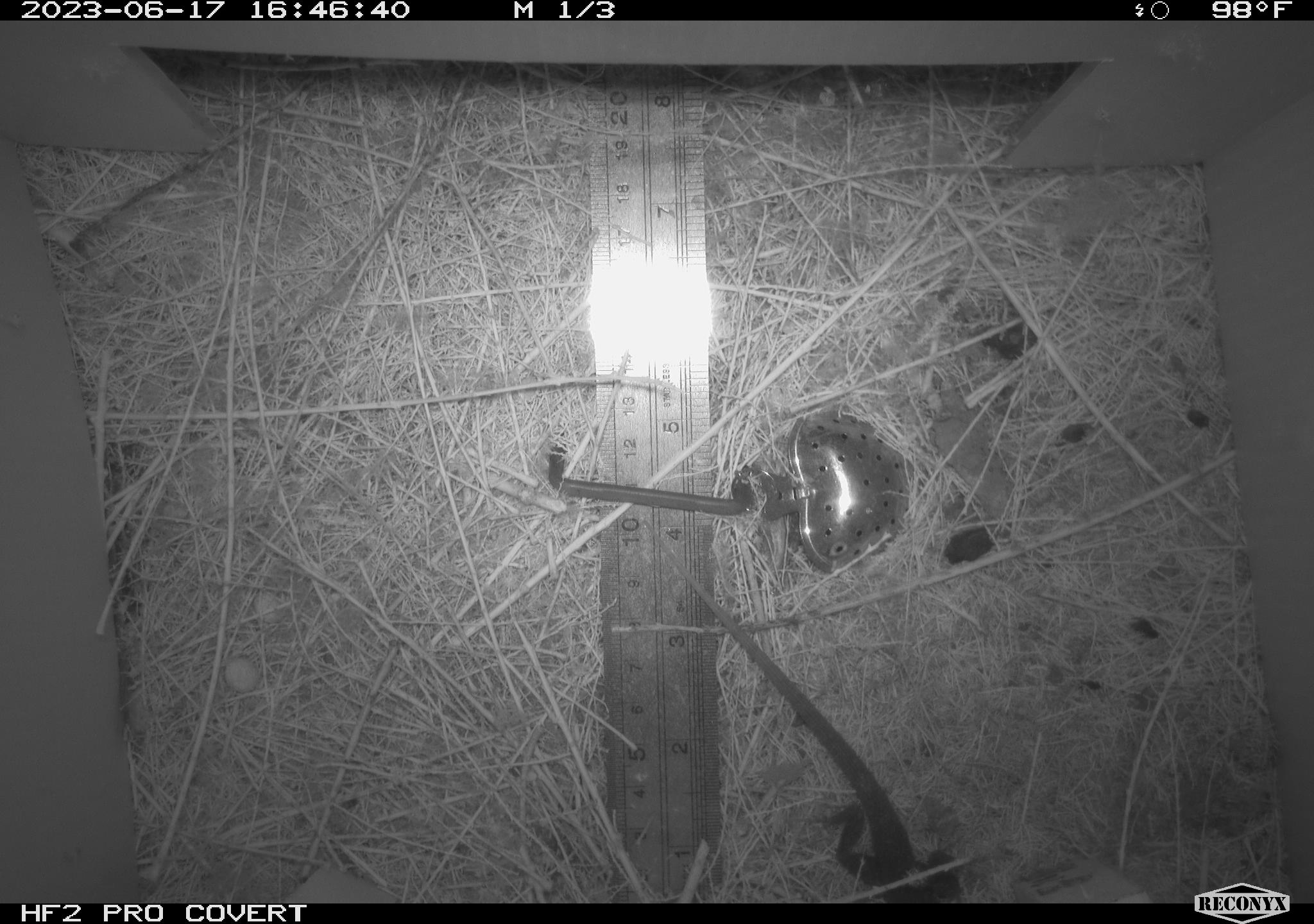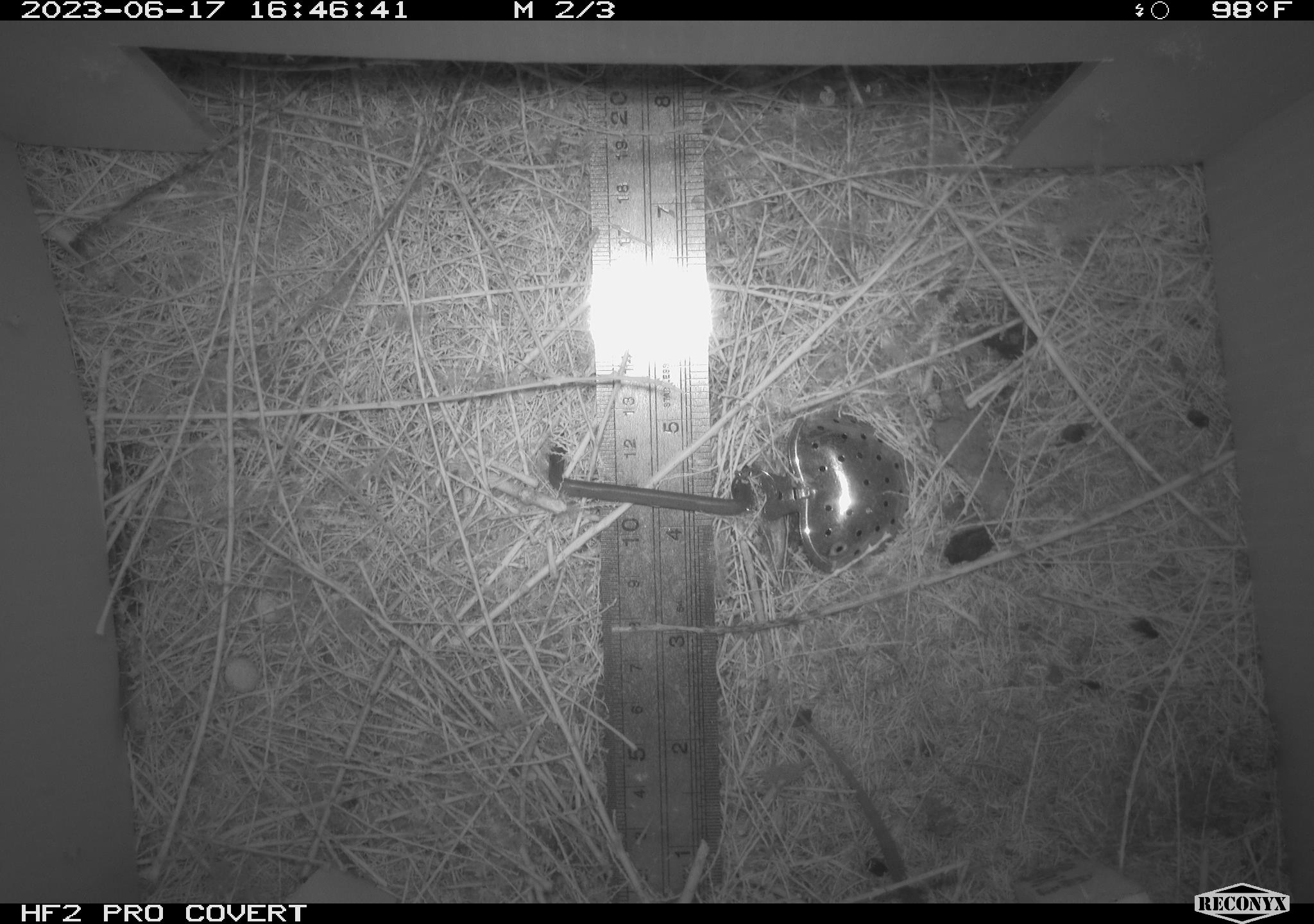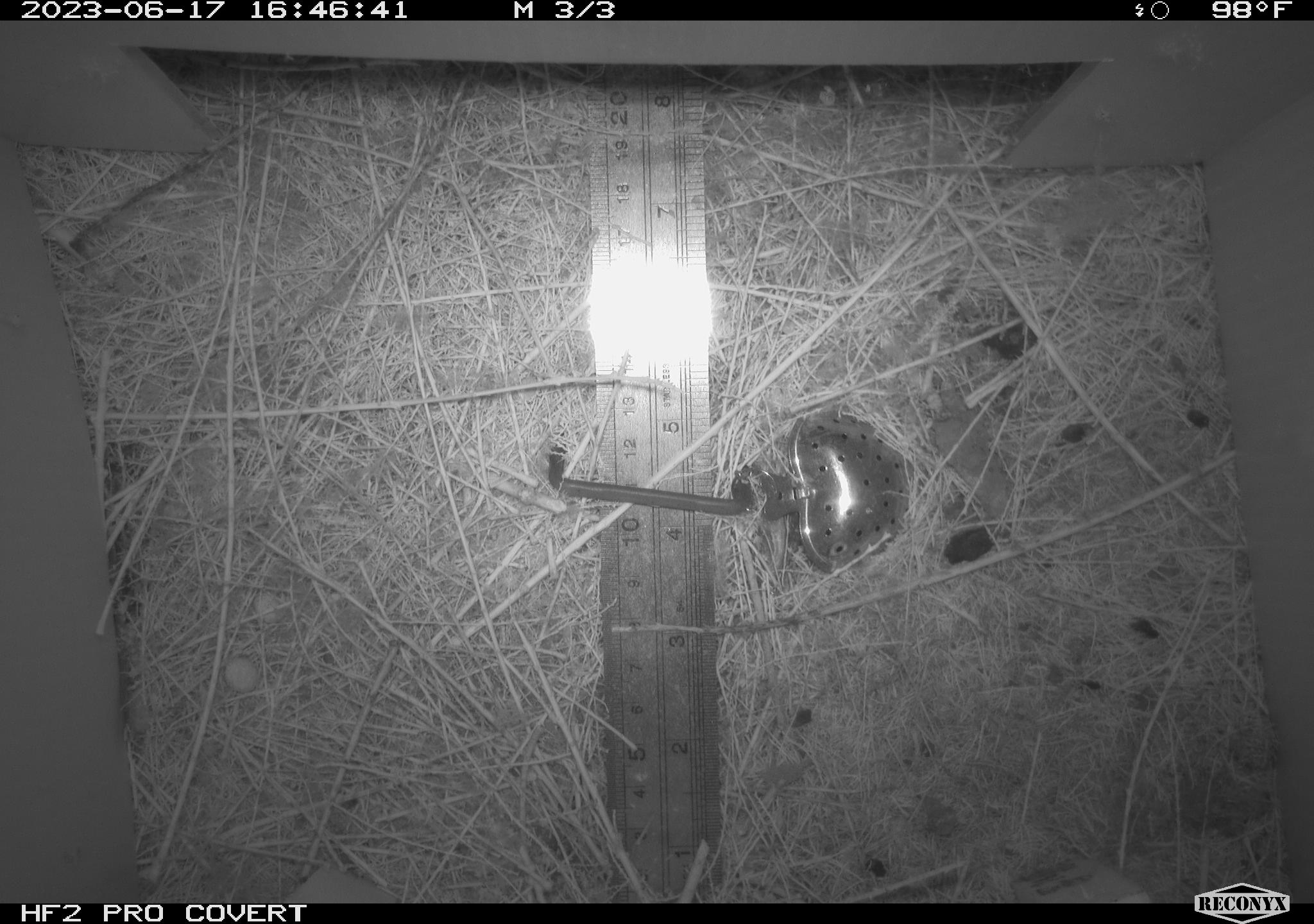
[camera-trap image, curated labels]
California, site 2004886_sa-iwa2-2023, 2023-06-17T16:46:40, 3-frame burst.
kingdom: Animalia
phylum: Chordata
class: Reptilia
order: Squamata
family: Teiidae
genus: Aspidoscelis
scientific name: Aspidoscelis tigris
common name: western whiptail